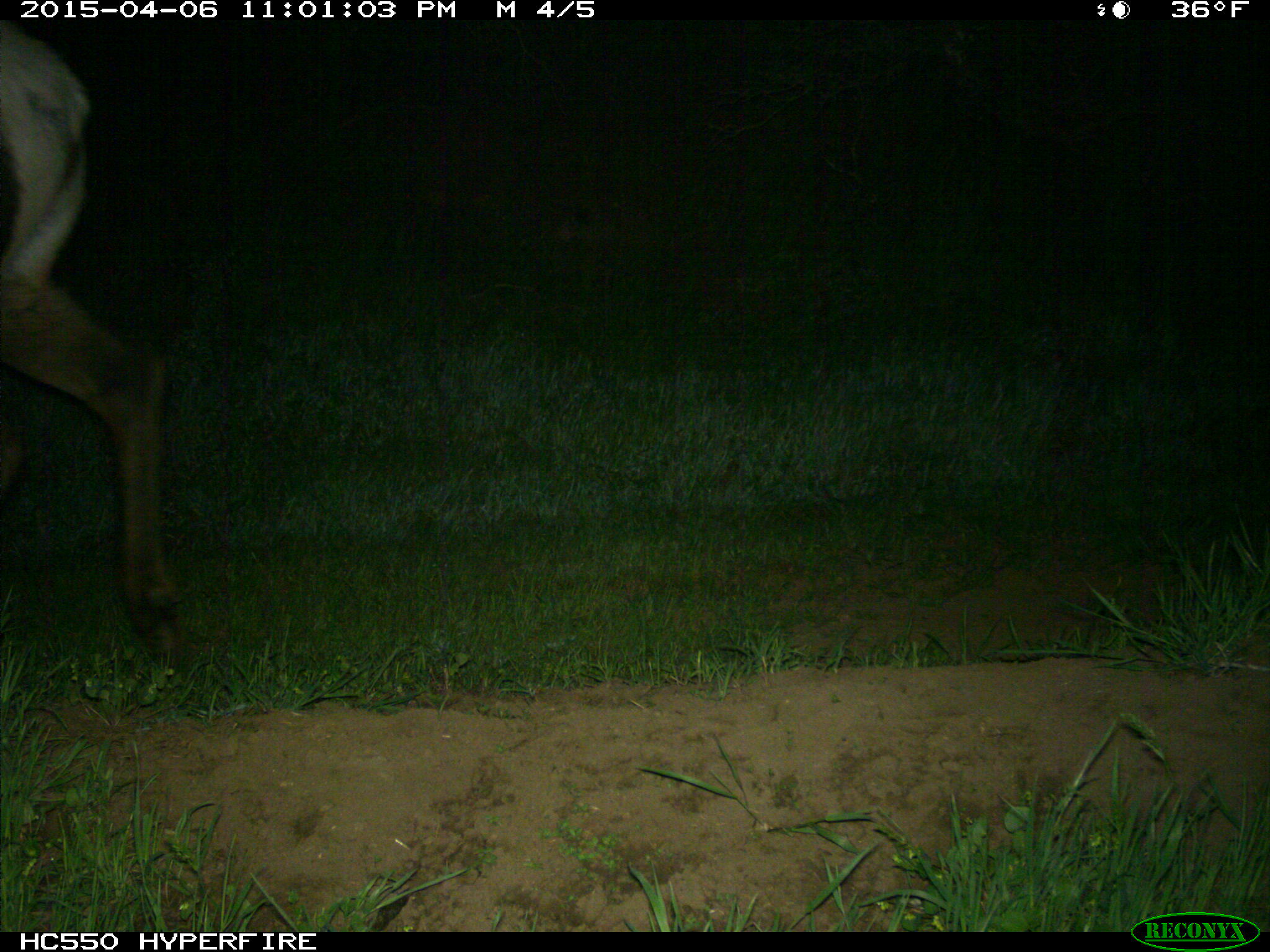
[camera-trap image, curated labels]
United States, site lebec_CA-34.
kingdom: Animalia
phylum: Chordata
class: Mammalia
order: Artiodactyla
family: Cervidae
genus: Cervus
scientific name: Cervus canadensis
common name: elk